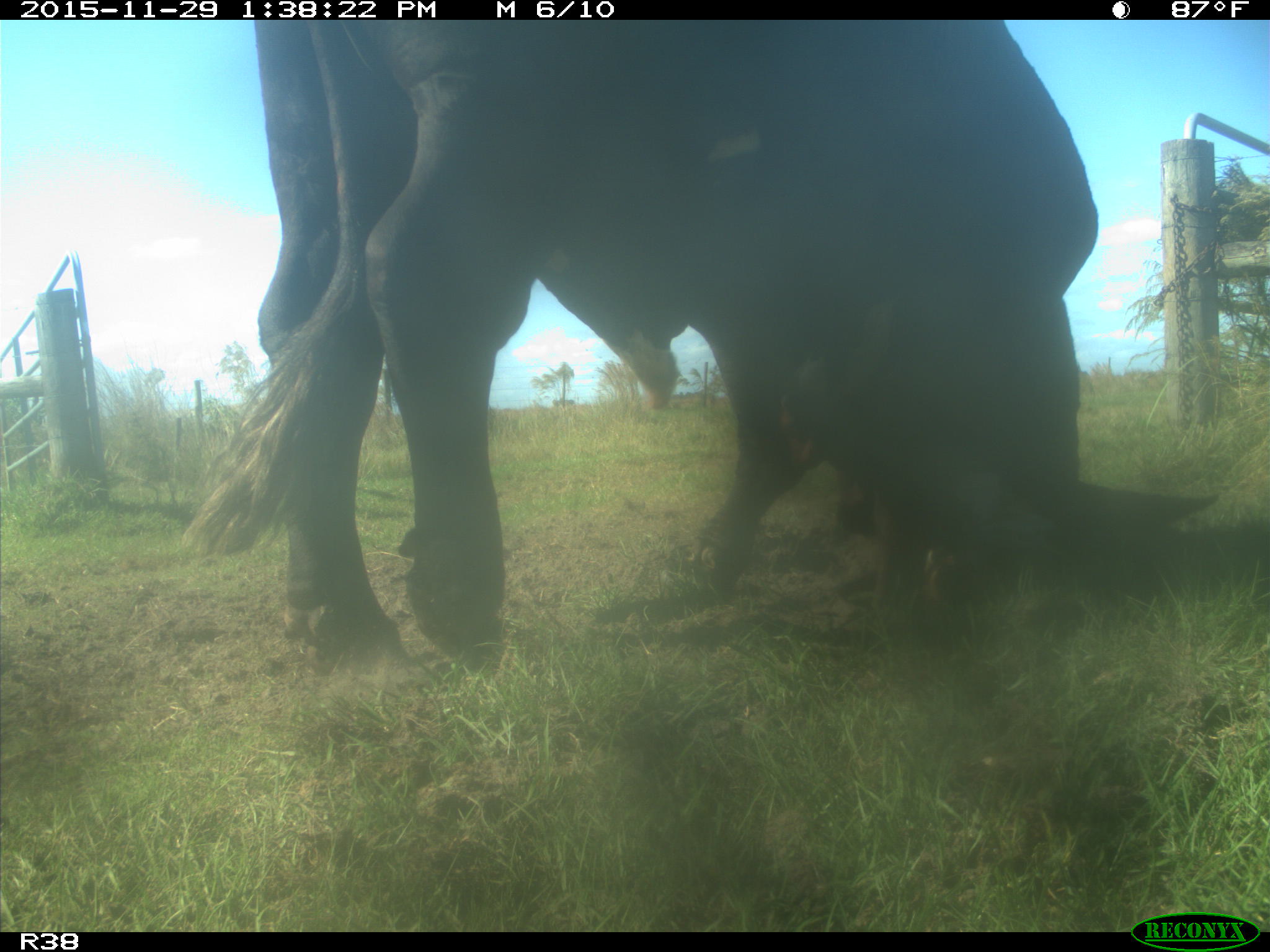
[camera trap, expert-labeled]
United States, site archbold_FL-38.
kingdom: Animalia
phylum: Chordata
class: Mammalia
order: Artiodactyla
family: Bovidae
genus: Bos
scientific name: Bos taurus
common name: domestic cow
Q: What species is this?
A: Bos taurus (domestic cow).